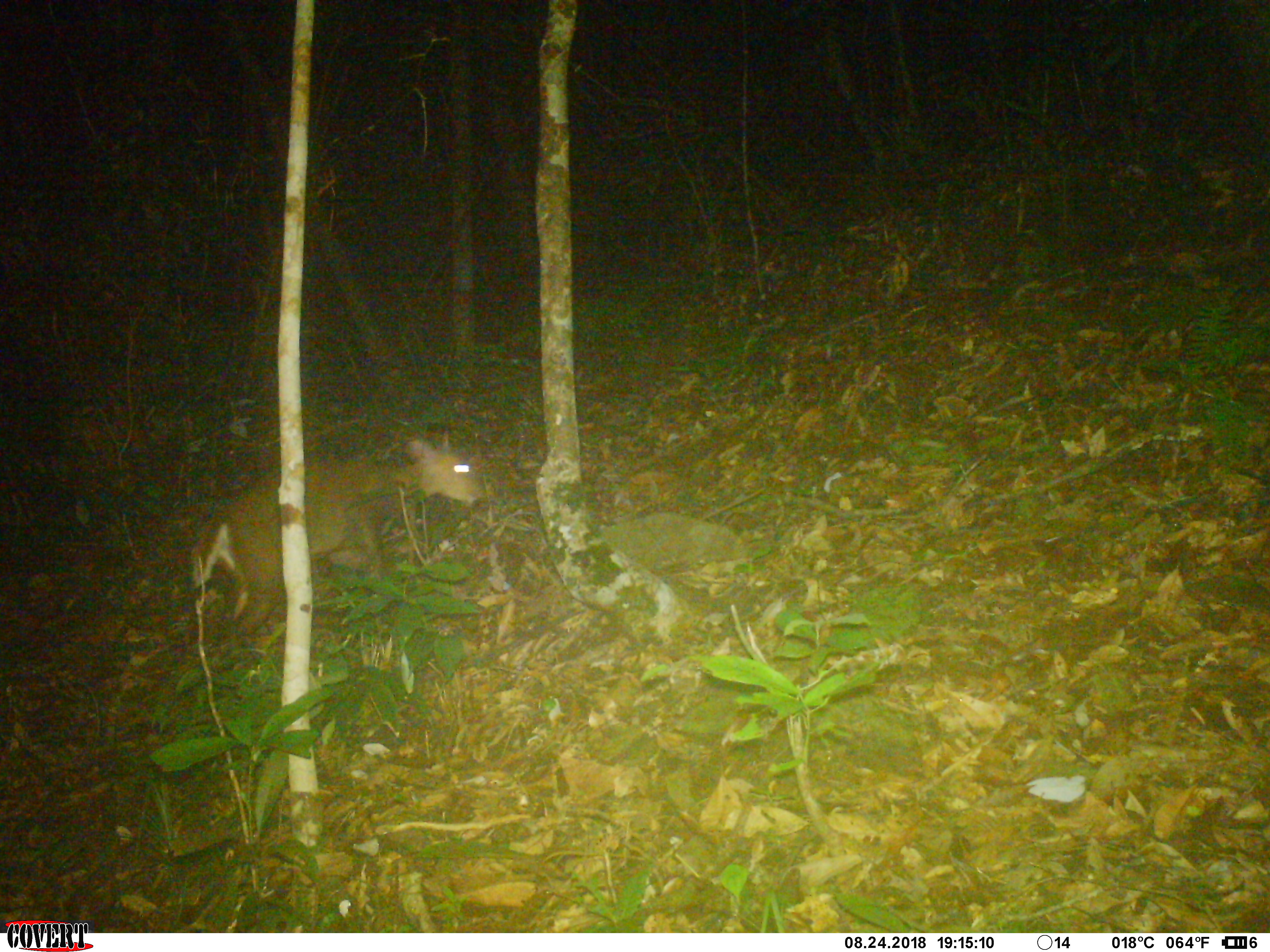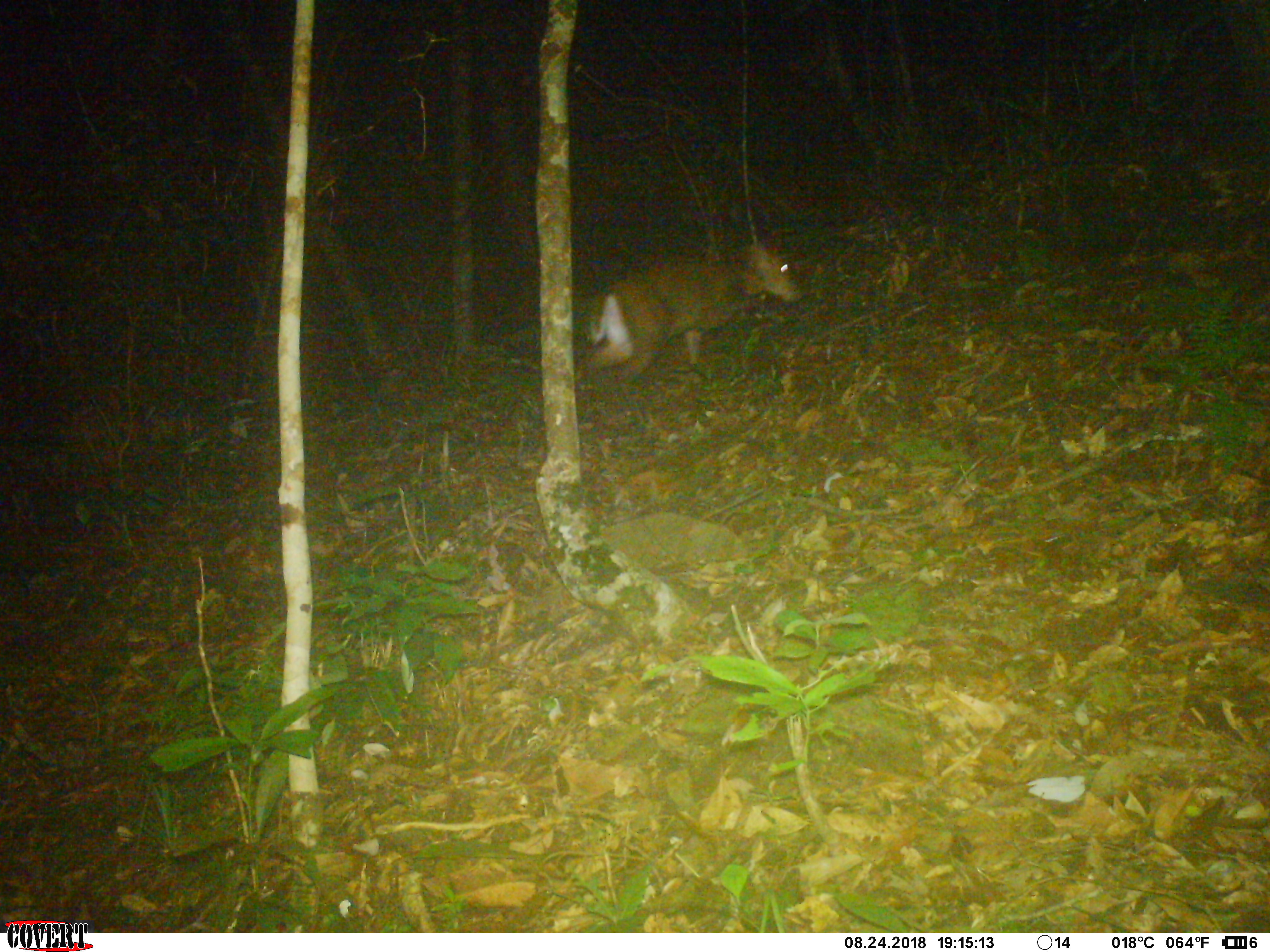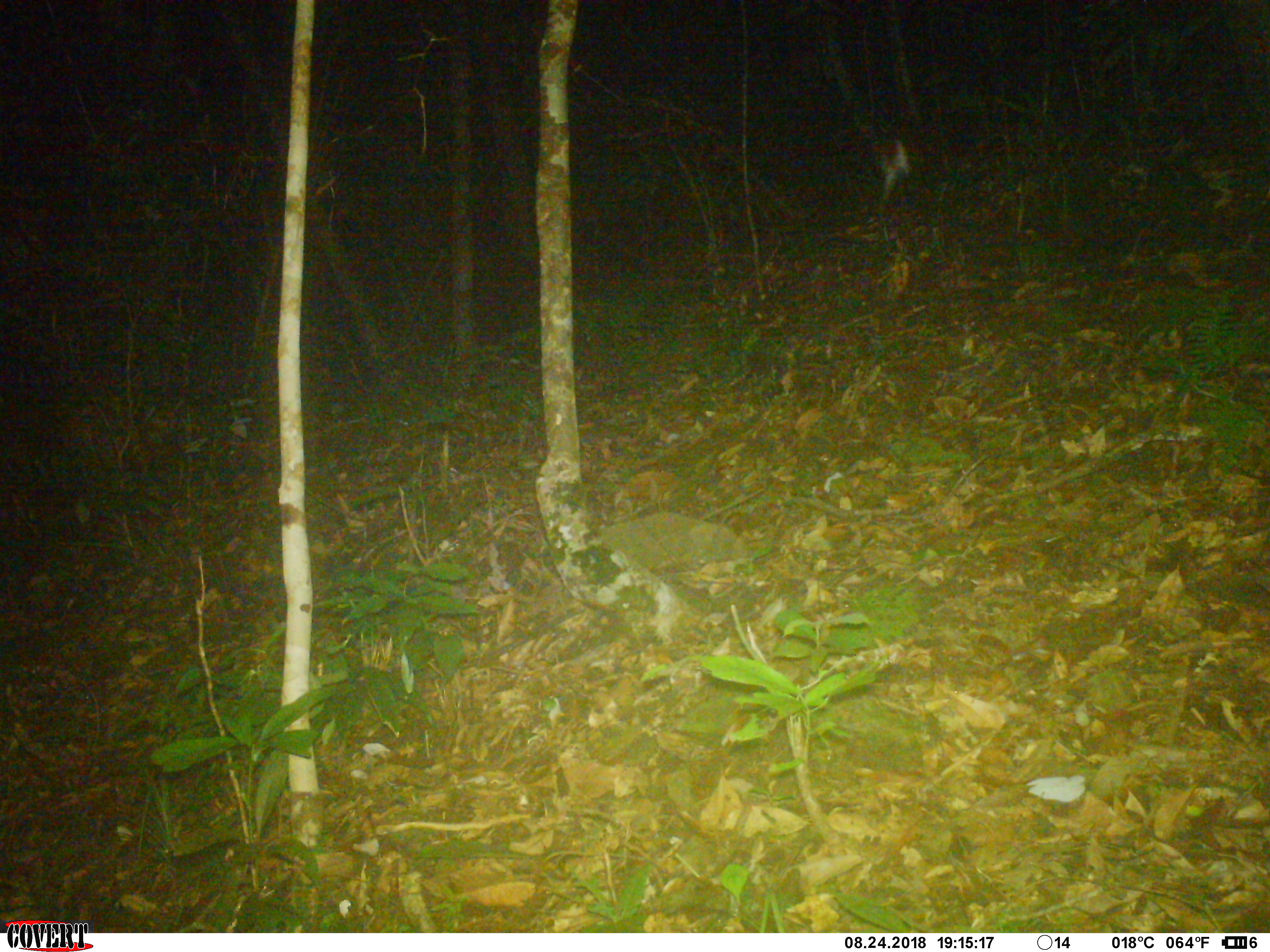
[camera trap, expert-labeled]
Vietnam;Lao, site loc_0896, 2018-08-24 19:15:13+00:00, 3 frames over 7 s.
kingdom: Animalia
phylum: Chordata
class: Mammalia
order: Artiodactyla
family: Cervidae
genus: Muntiacus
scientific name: Muntiacus rooseveltorum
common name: roosevelt's muntjac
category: roosevelts muntjac group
Roosevelts muntjac group (roosevelt's muntjac) (Muntiacus rooseveltorum). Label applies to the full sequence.